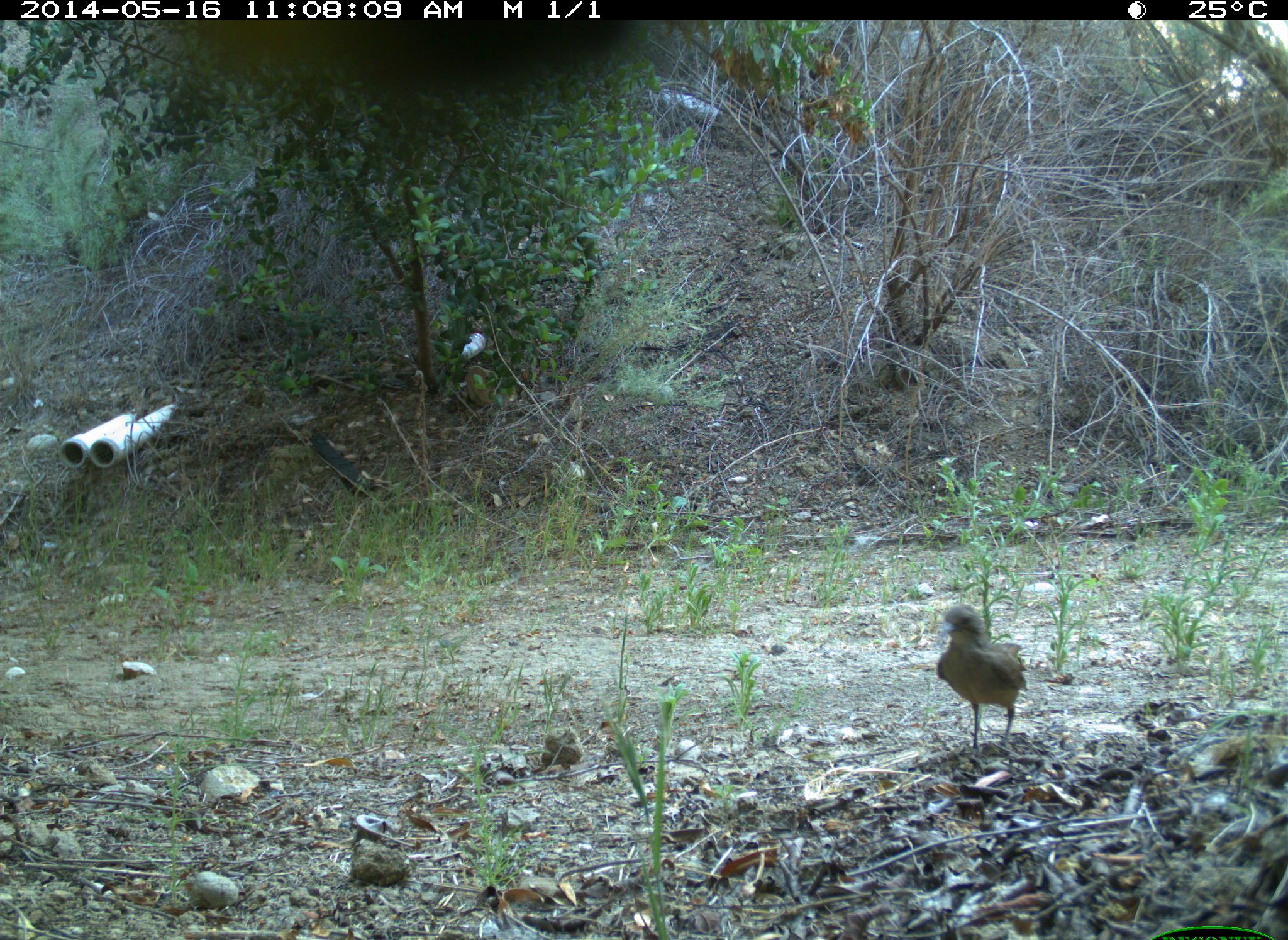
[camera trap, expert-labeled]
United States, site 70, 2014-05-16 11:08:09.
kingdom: Animalia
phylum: Chordata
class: Aves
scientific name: Aves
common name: bird